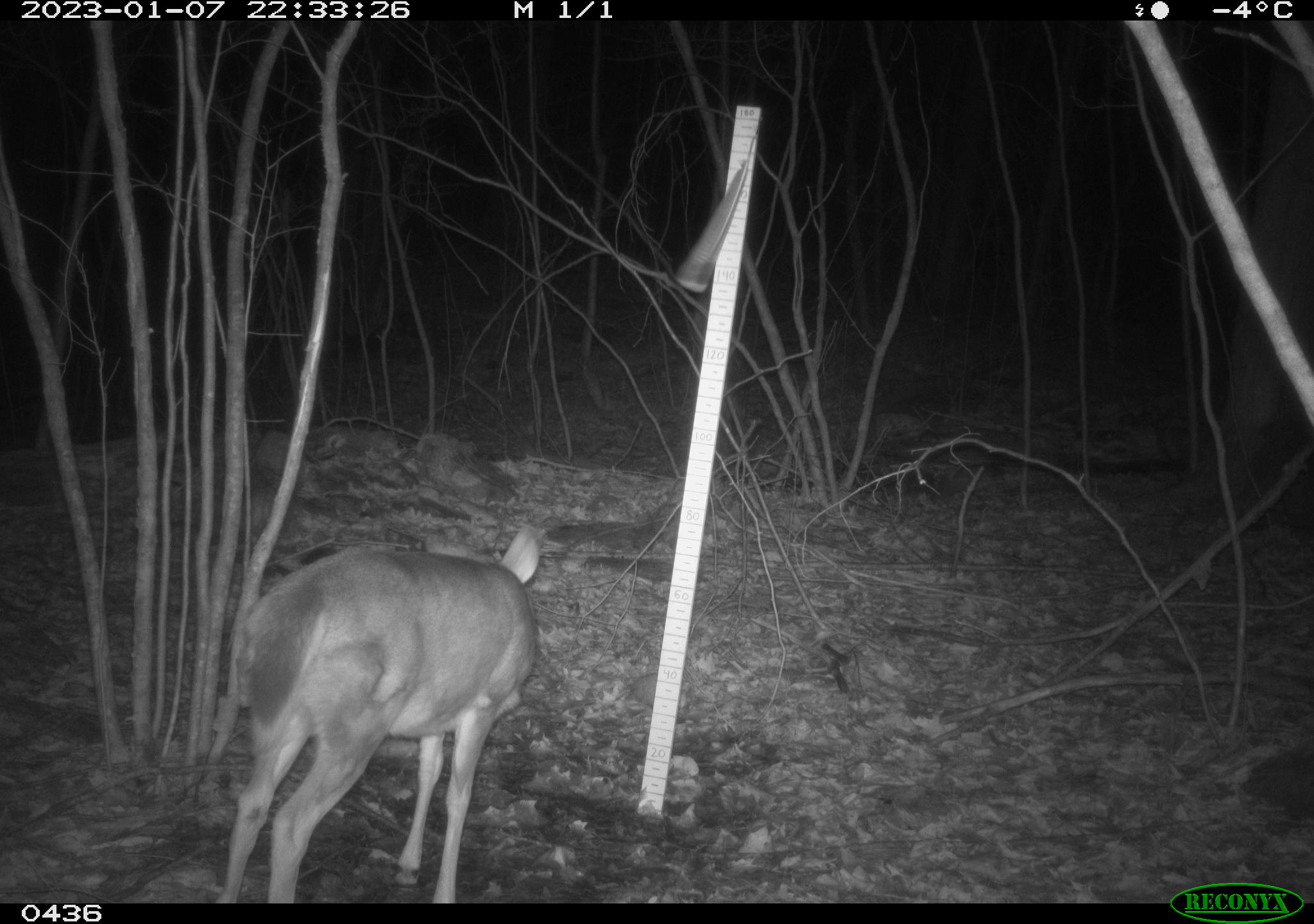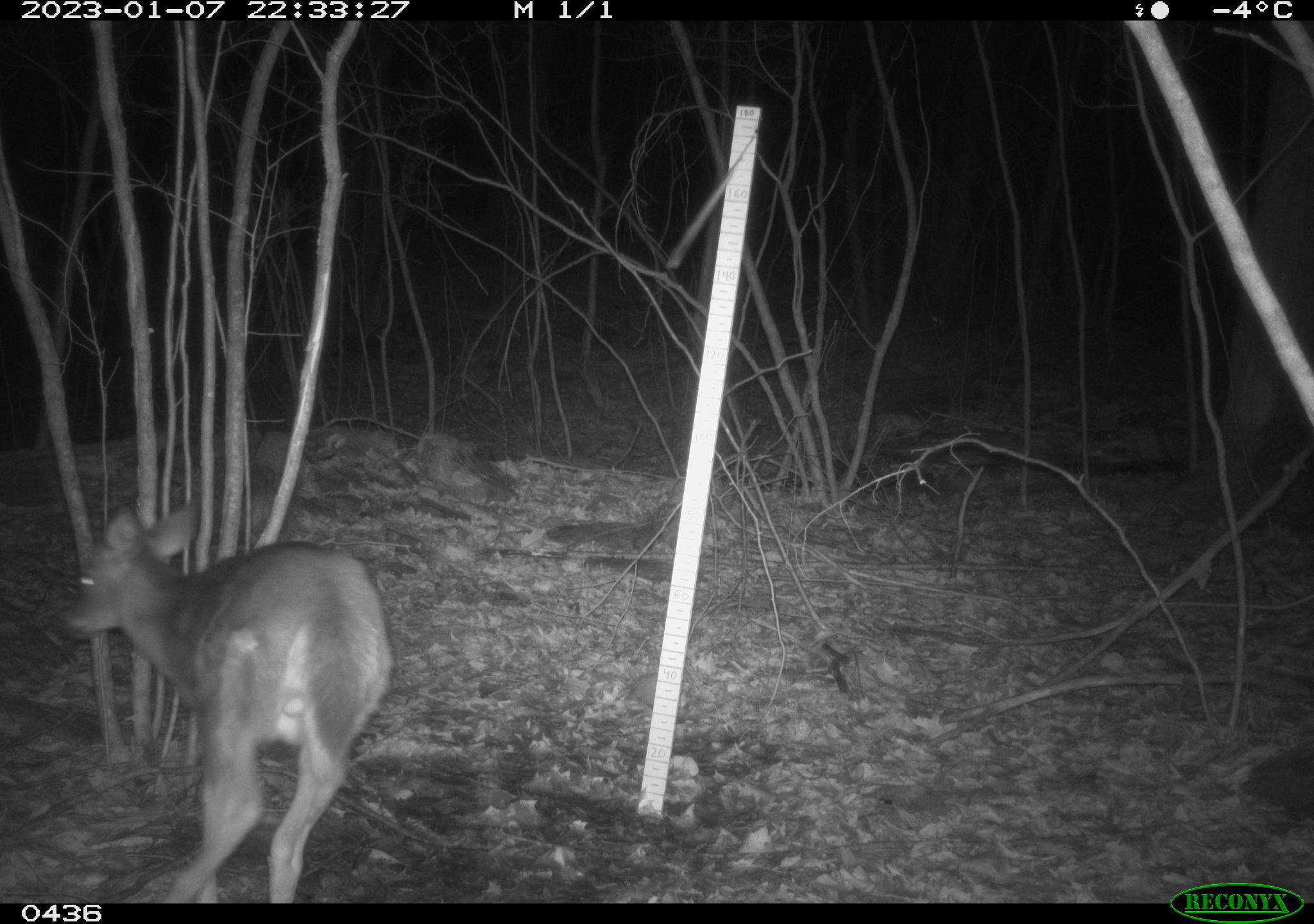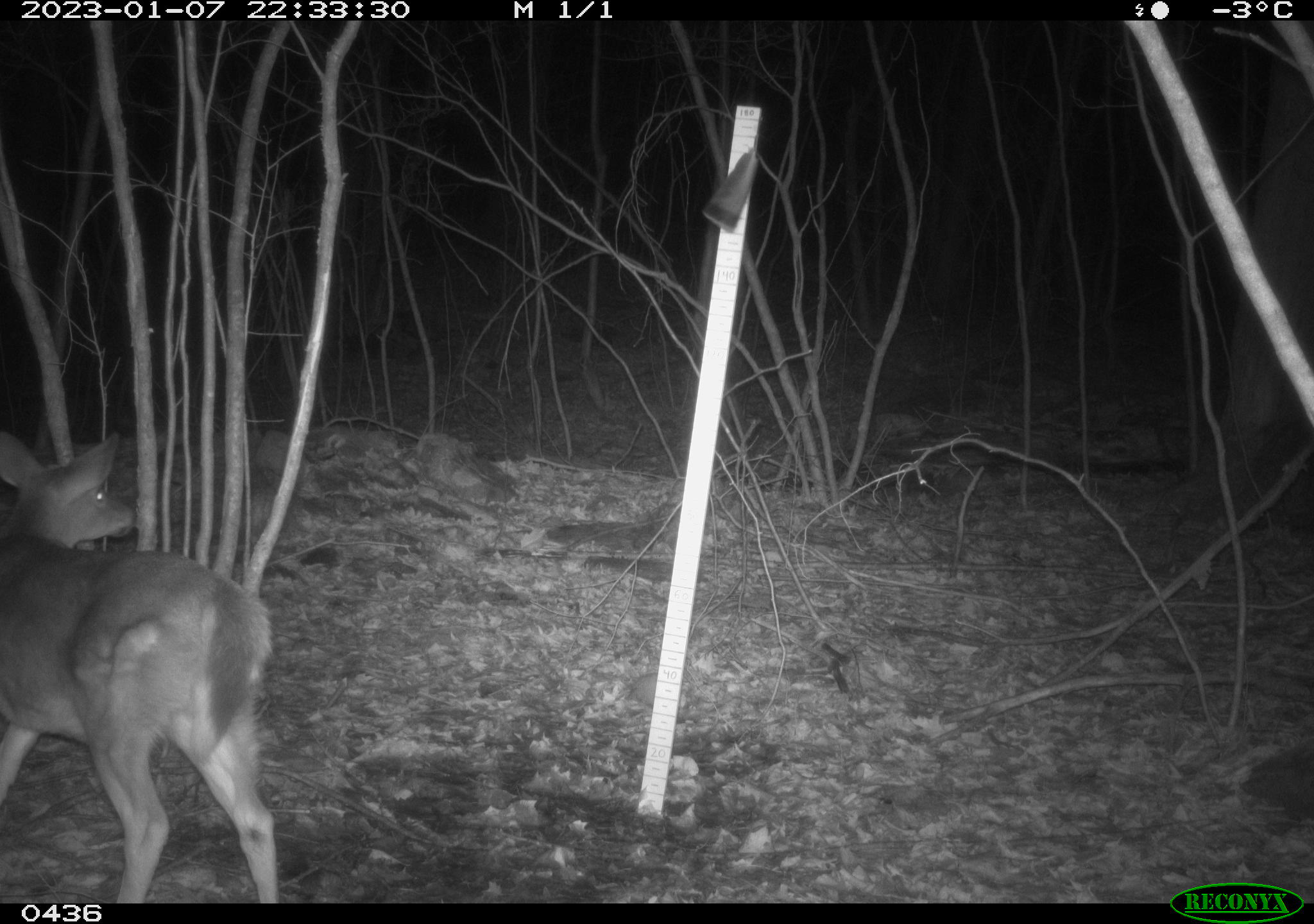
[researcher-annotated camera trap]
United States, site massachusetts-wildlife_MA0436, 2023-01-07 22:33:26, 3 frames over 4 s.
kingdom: Animalia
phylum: Chordata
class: Mammalia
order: Artiodactyla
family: Cervidae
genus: Odocoileus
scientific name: Odocoileus virginianus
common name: white-tailed deer